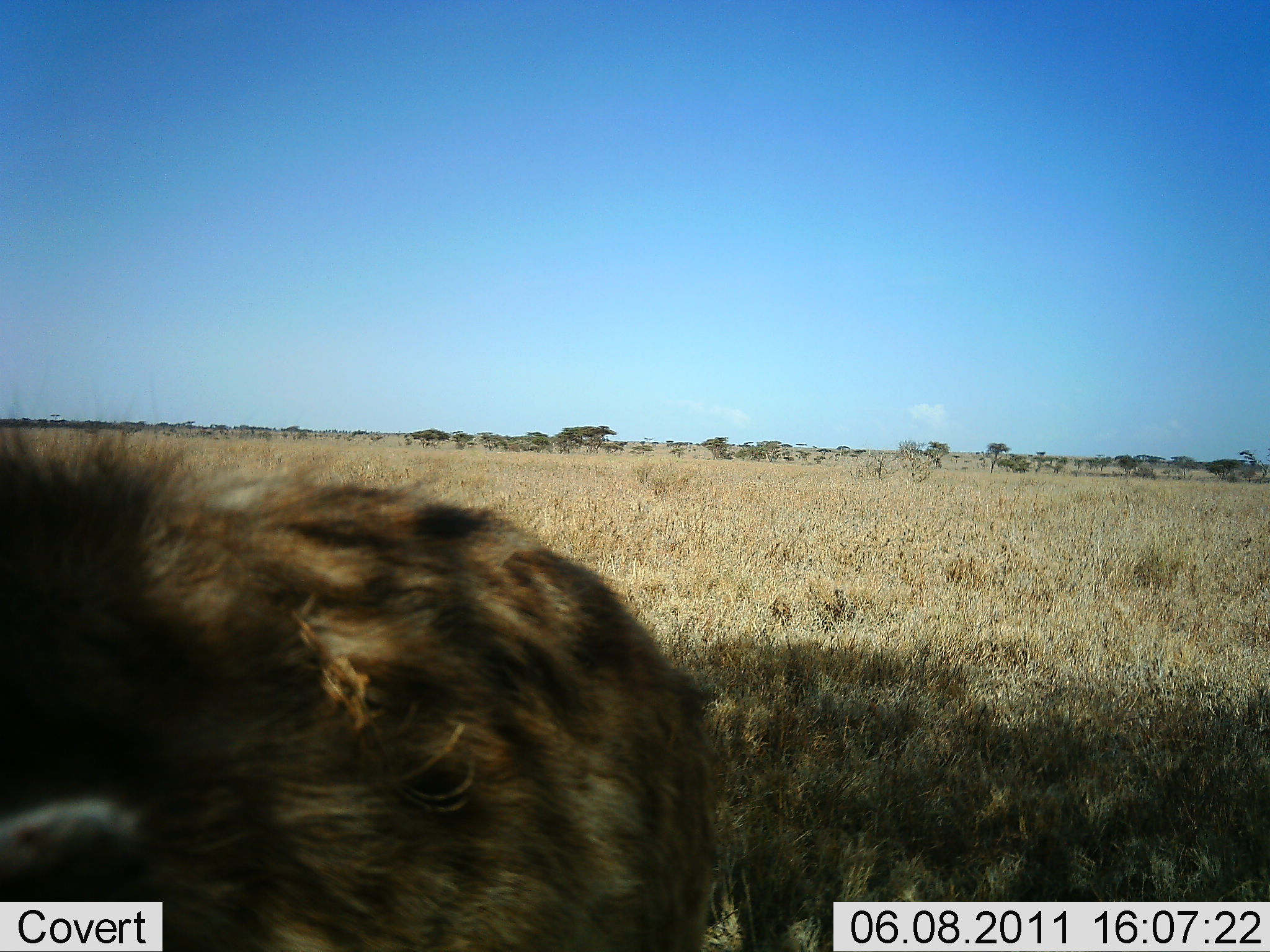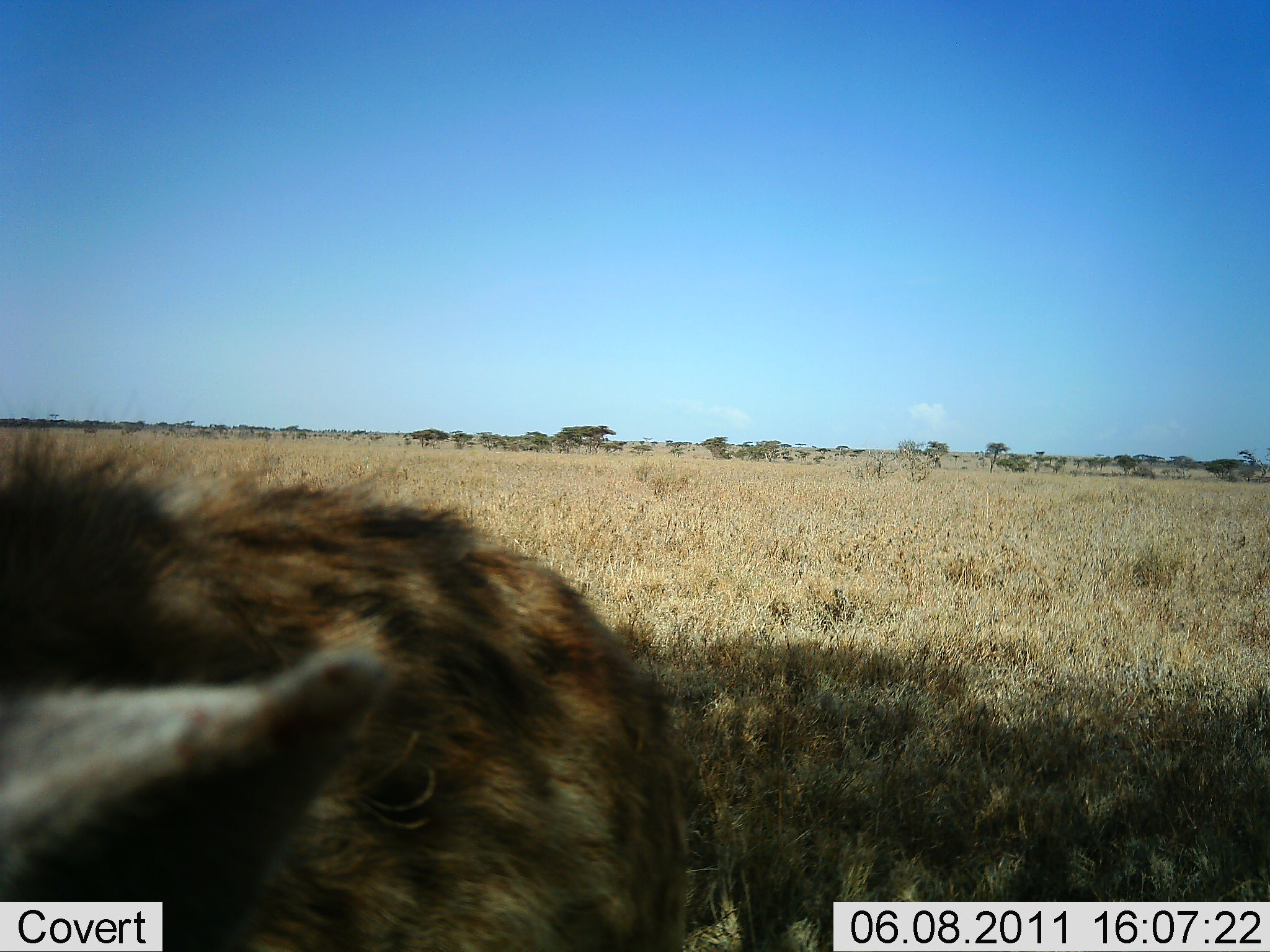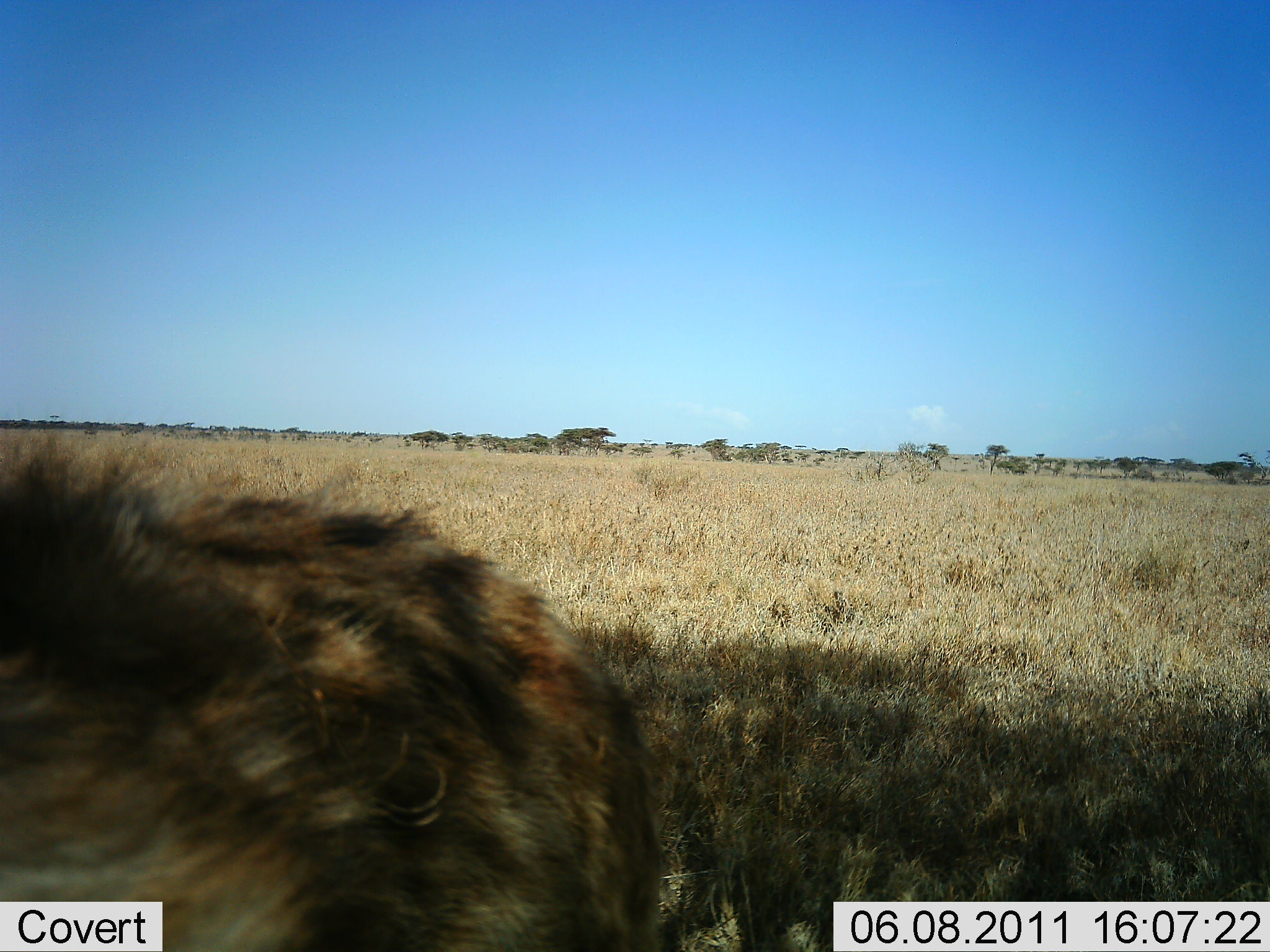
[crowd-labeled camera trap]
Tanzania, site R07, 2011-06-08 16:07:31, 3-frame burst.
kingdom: Animalia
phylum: Chordata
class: Mammalia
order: Carnivora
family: Hyaenidae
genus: Crocuta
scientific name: Crocuta crocuta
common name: spotted hyena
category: hyenaspotted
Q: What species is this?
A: Hyenaspotted (spotted hyena) (Crocuta crocuta).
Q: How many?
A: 1.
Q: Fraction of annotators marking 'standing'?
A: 67%.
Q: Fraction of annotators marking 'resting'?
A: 0%.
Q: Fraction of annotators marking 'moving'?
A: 33%.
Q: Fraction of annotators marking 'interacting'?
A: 0%.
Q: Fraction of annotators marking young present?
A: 0%.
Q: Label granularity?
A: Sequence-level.